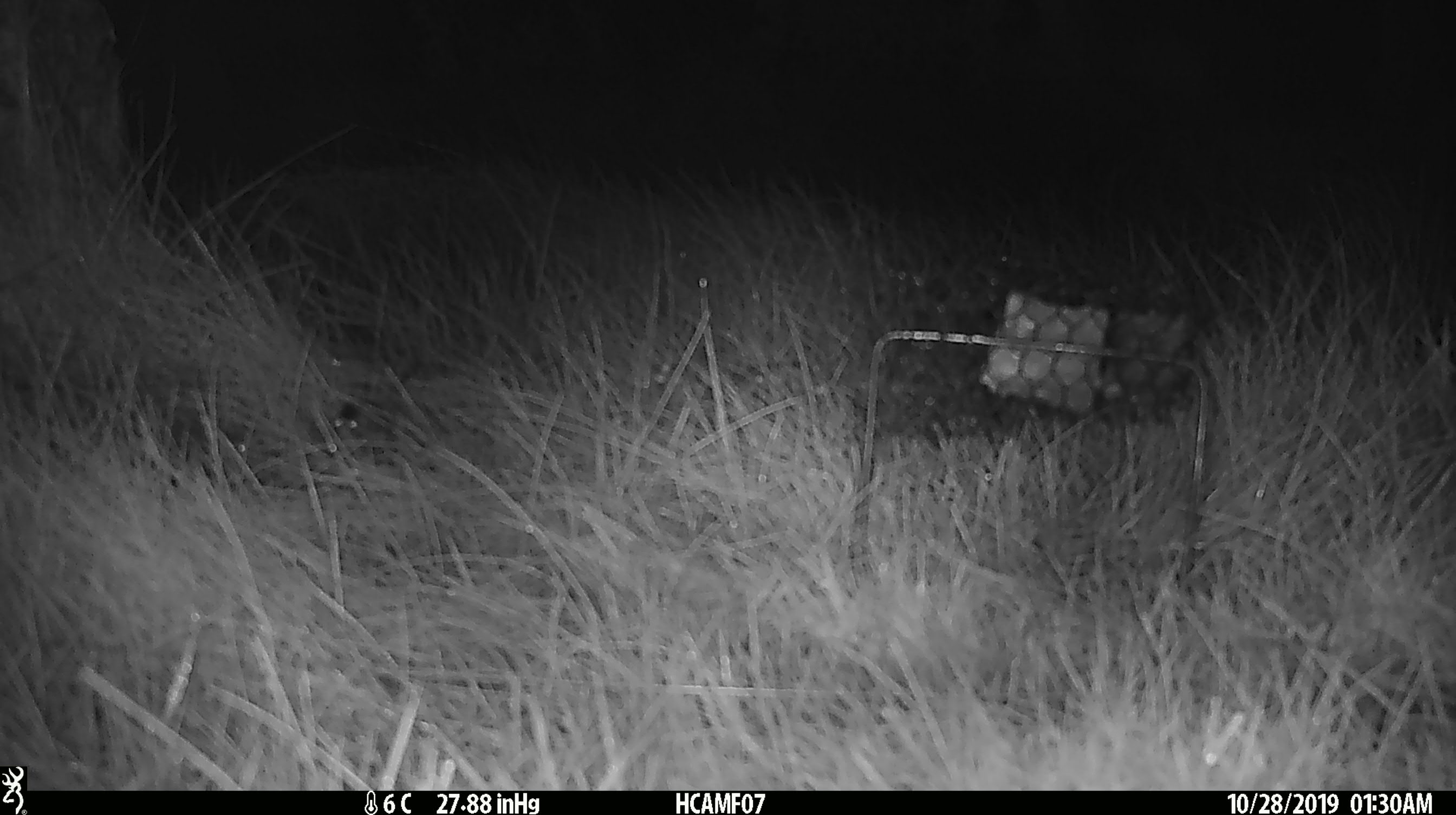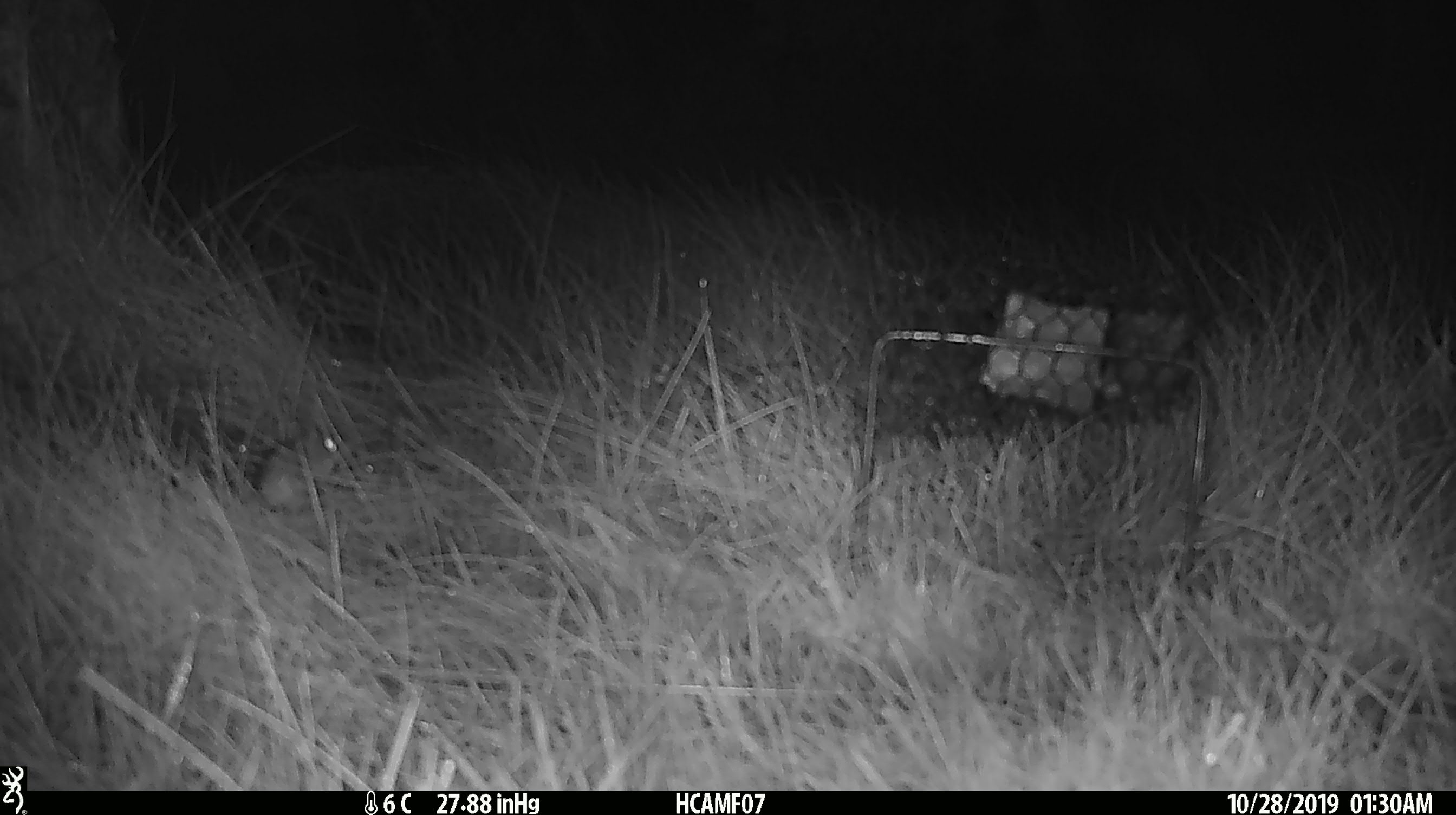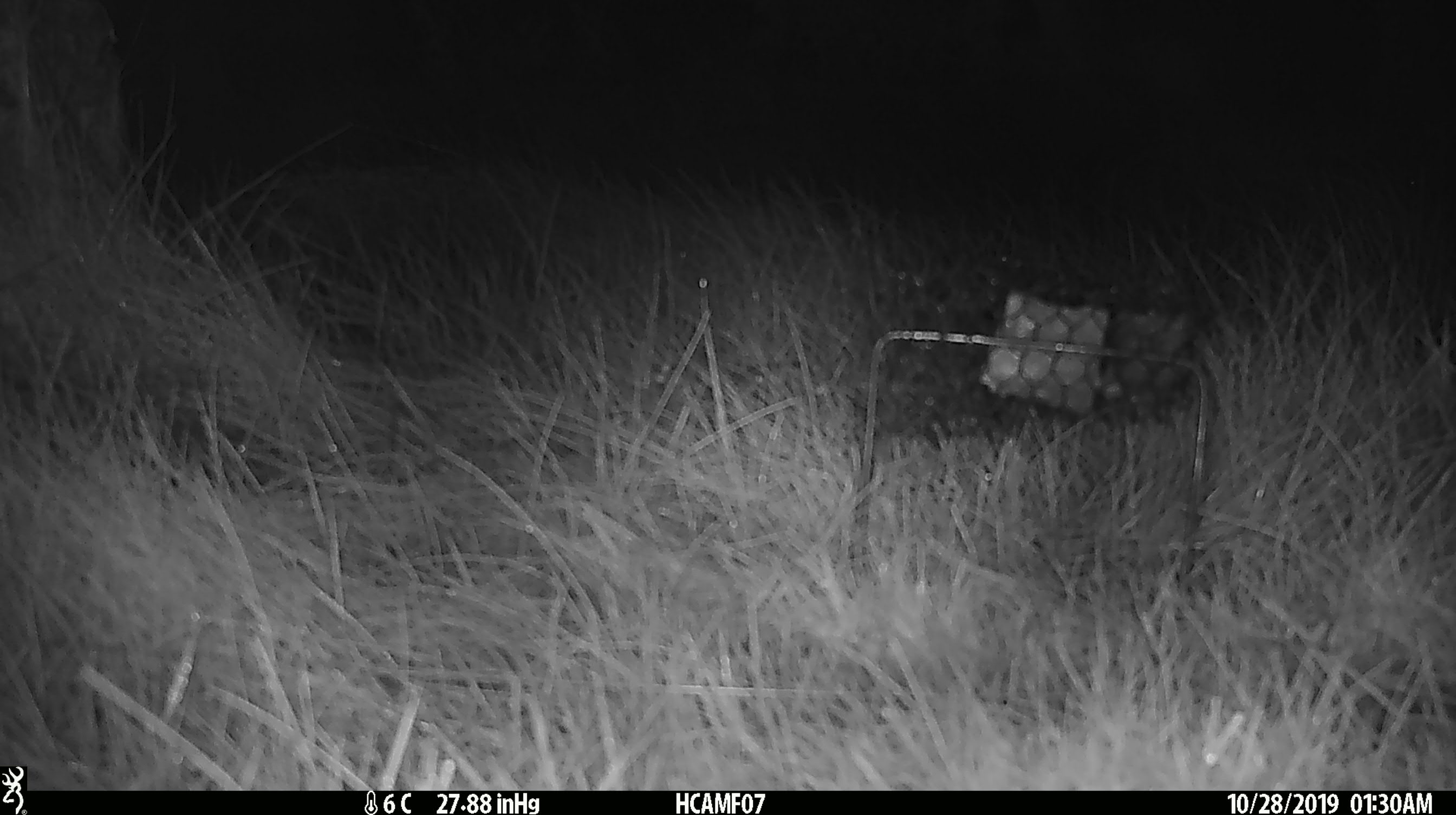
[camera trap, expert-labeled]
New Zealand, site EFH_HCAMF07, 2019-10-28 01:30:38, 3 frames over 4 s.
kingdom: Animalia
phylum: Chordata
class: Mammalia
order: Rodentia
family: Muridae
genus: Mus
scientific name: Mus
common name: mouse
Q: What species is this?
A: Mouse (Mus).